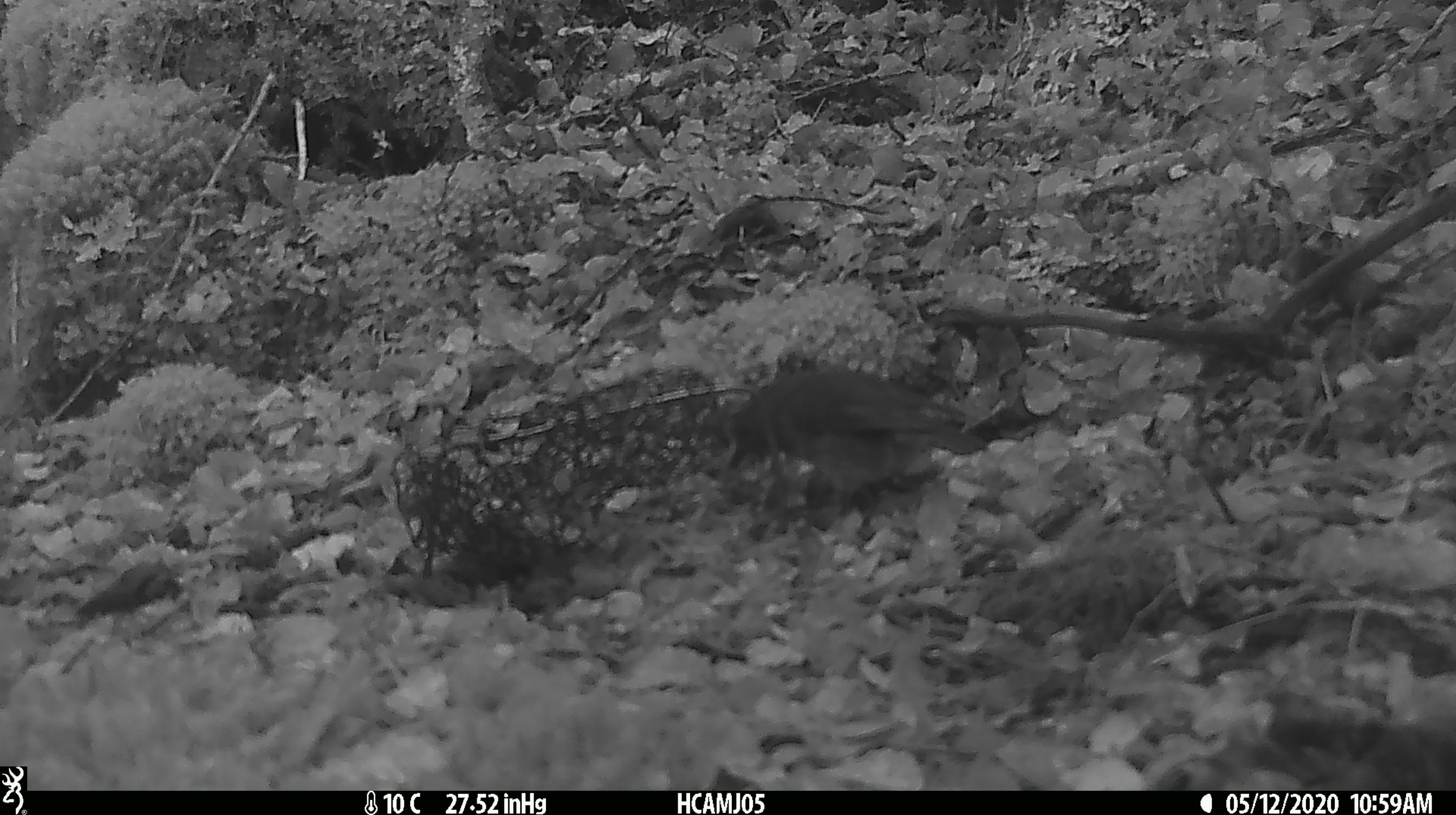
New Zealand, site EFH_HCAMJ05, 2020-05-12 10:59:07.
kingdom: Animalia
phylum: Chordata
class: Aves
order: Passeriformes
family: Petroicidae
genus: Petroica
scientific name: Petroica australis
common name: new zealand robin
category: robin